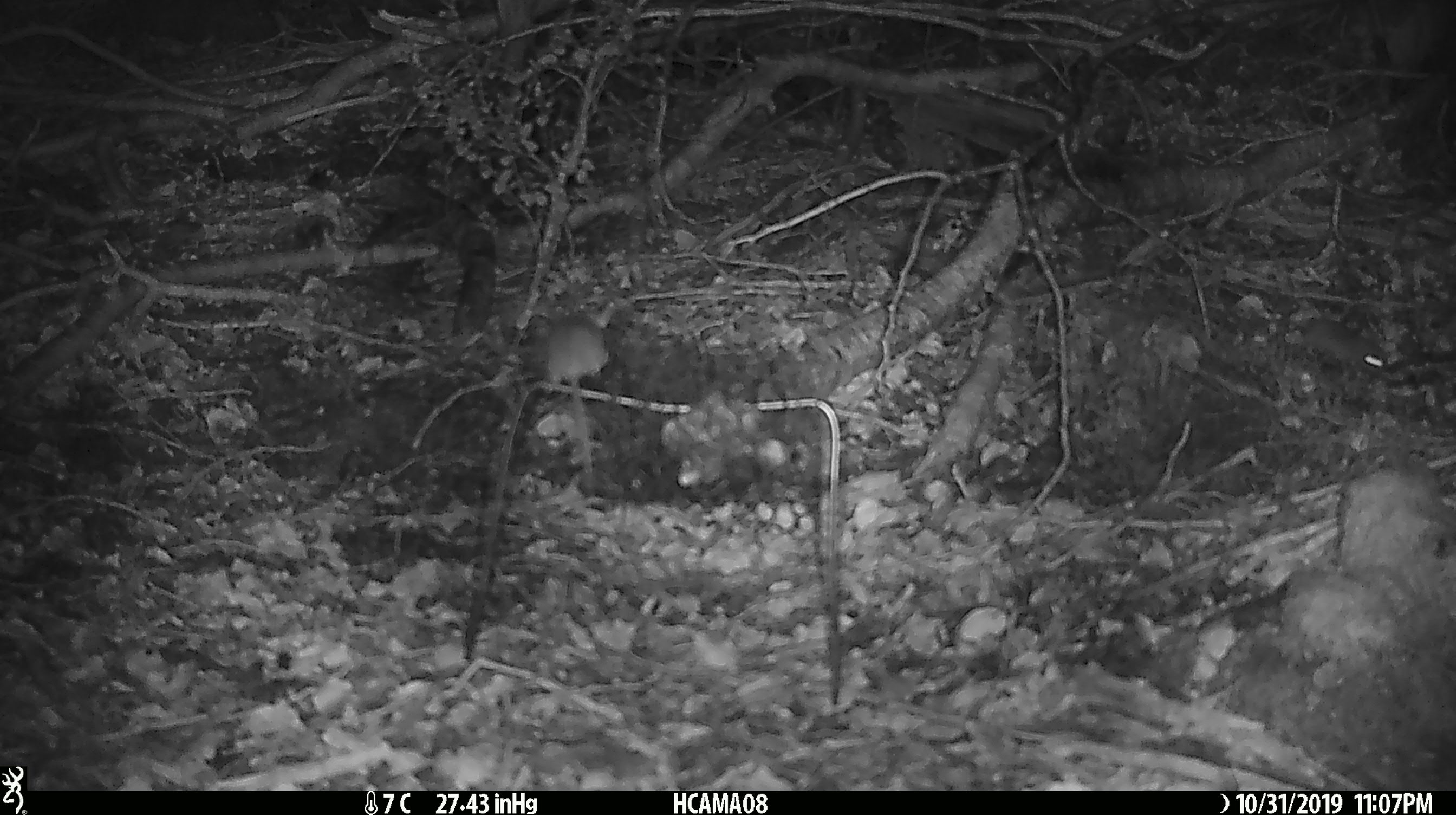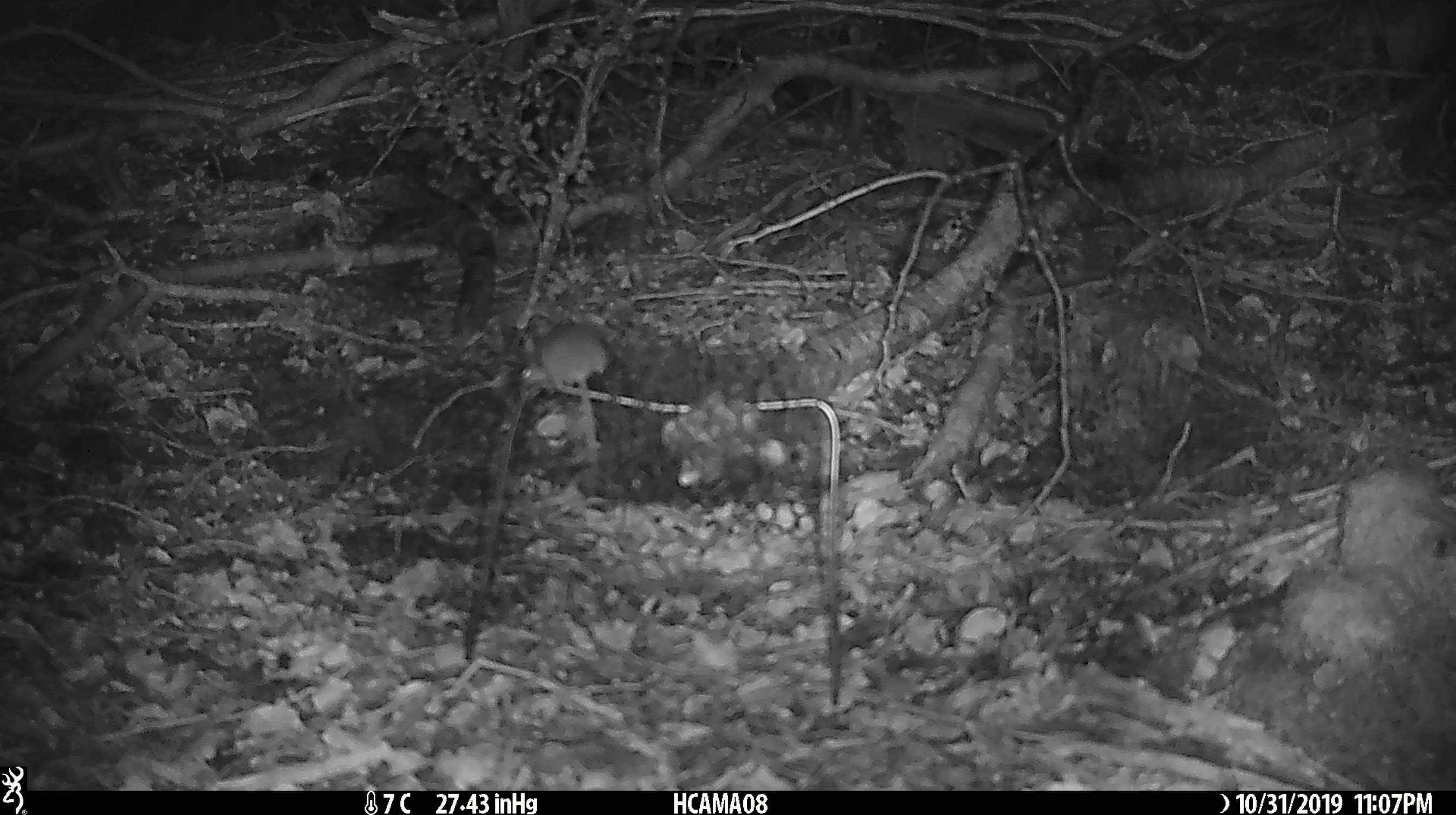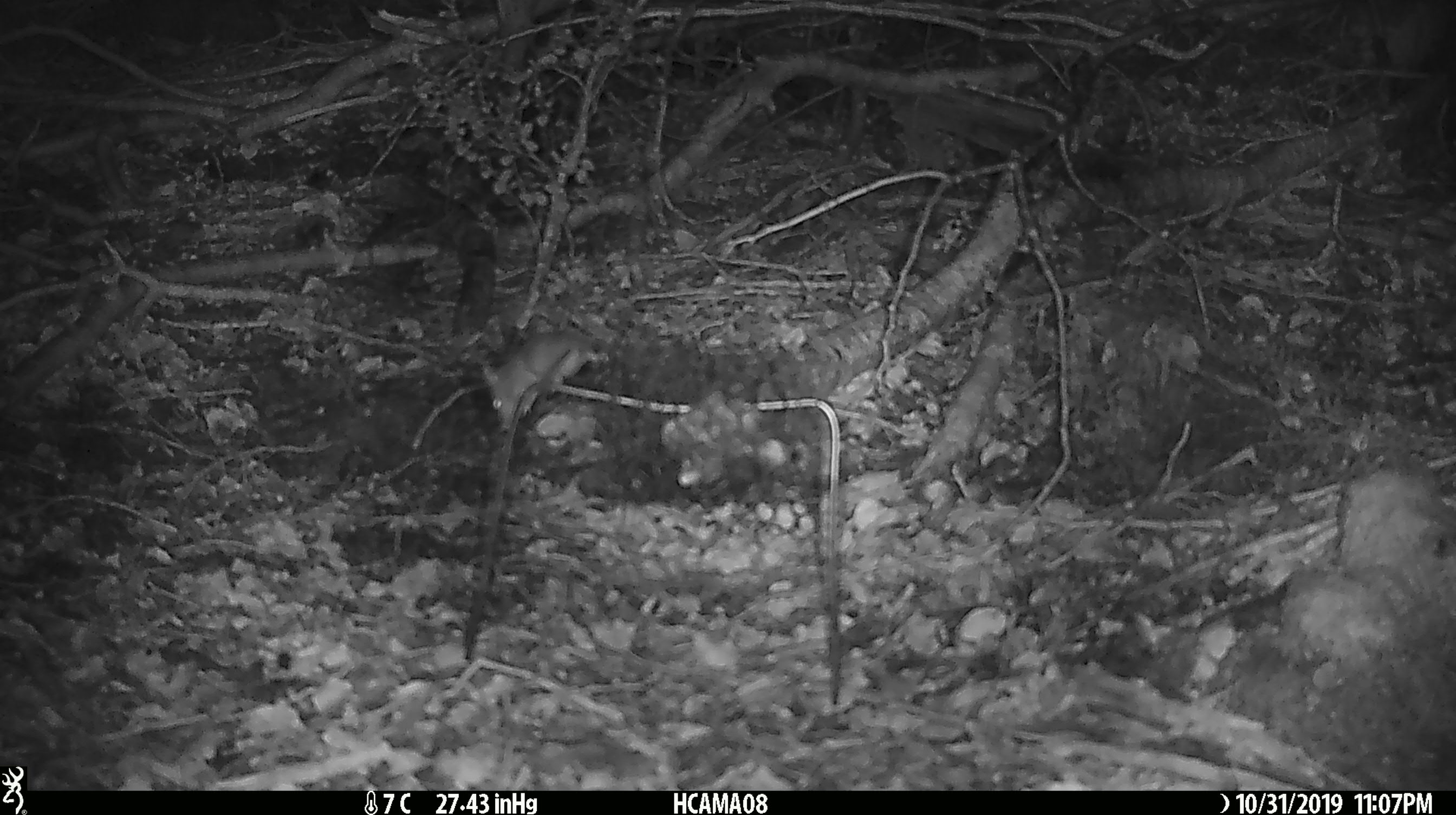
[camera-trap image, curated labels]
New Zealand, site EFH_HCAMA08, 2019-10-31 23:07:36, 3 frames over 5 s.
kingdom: Animalia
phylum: Chordata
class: Mammalia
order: Rodentia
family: Muridae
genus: Mus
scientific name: Mus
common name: mouse